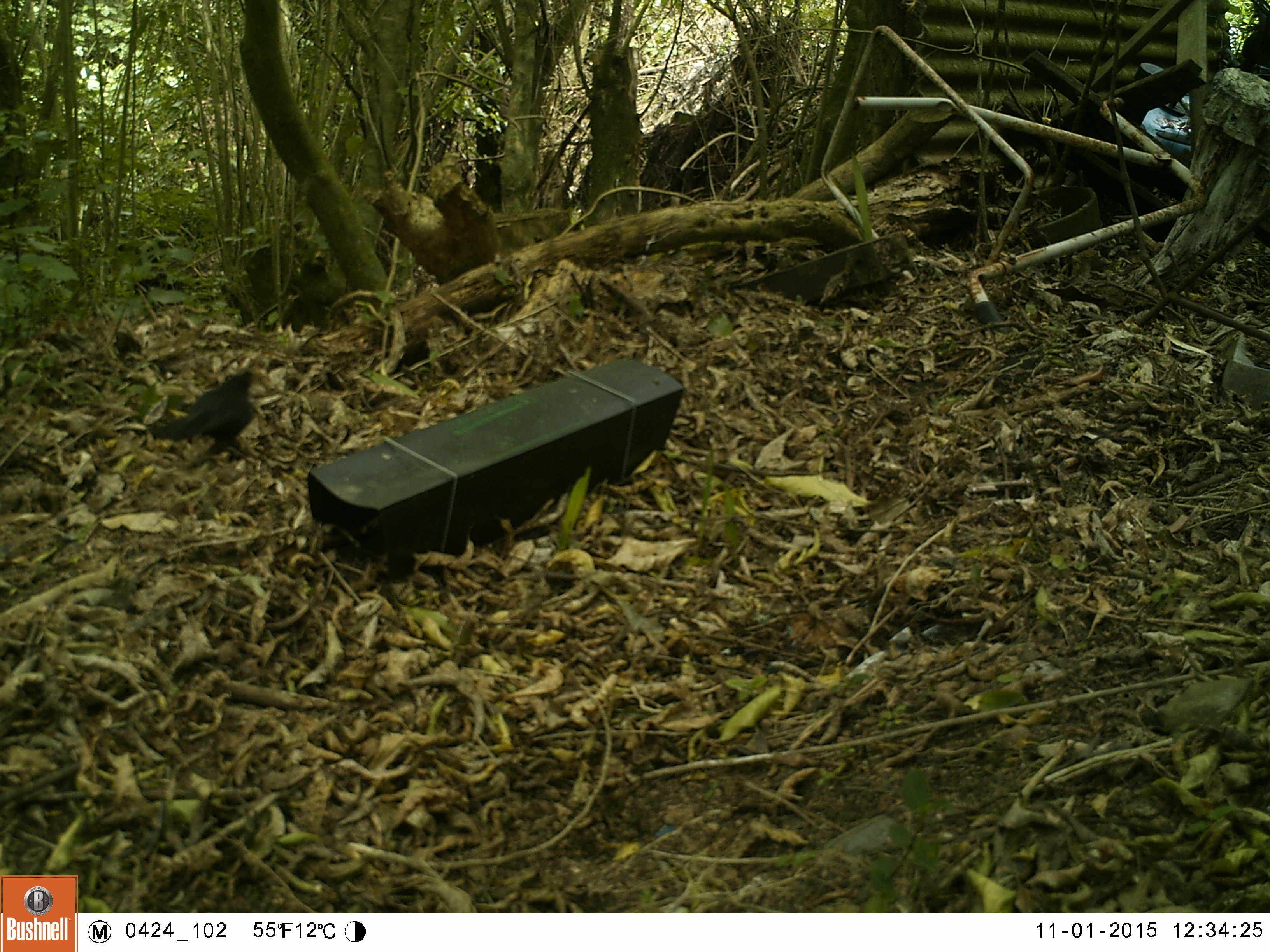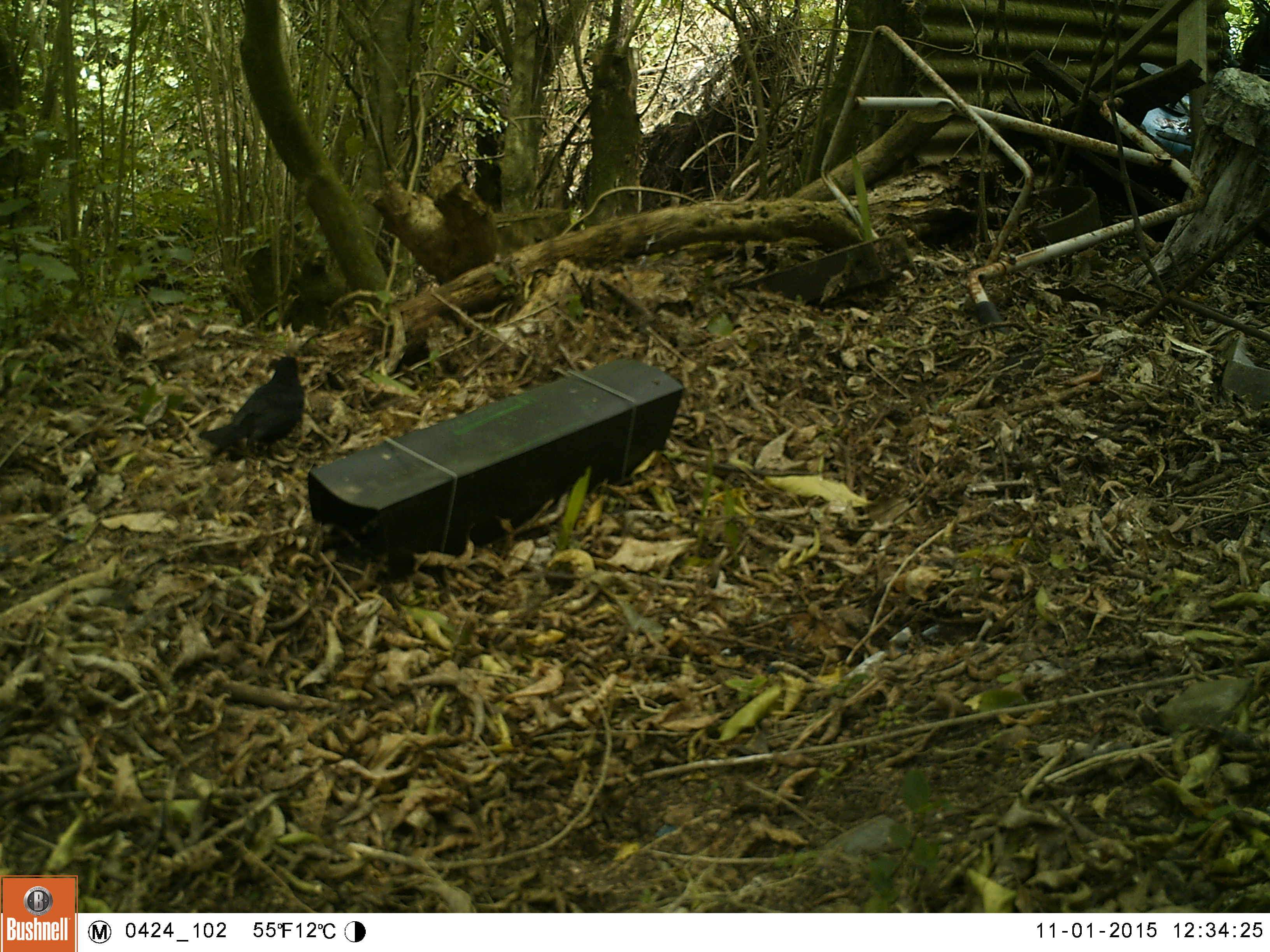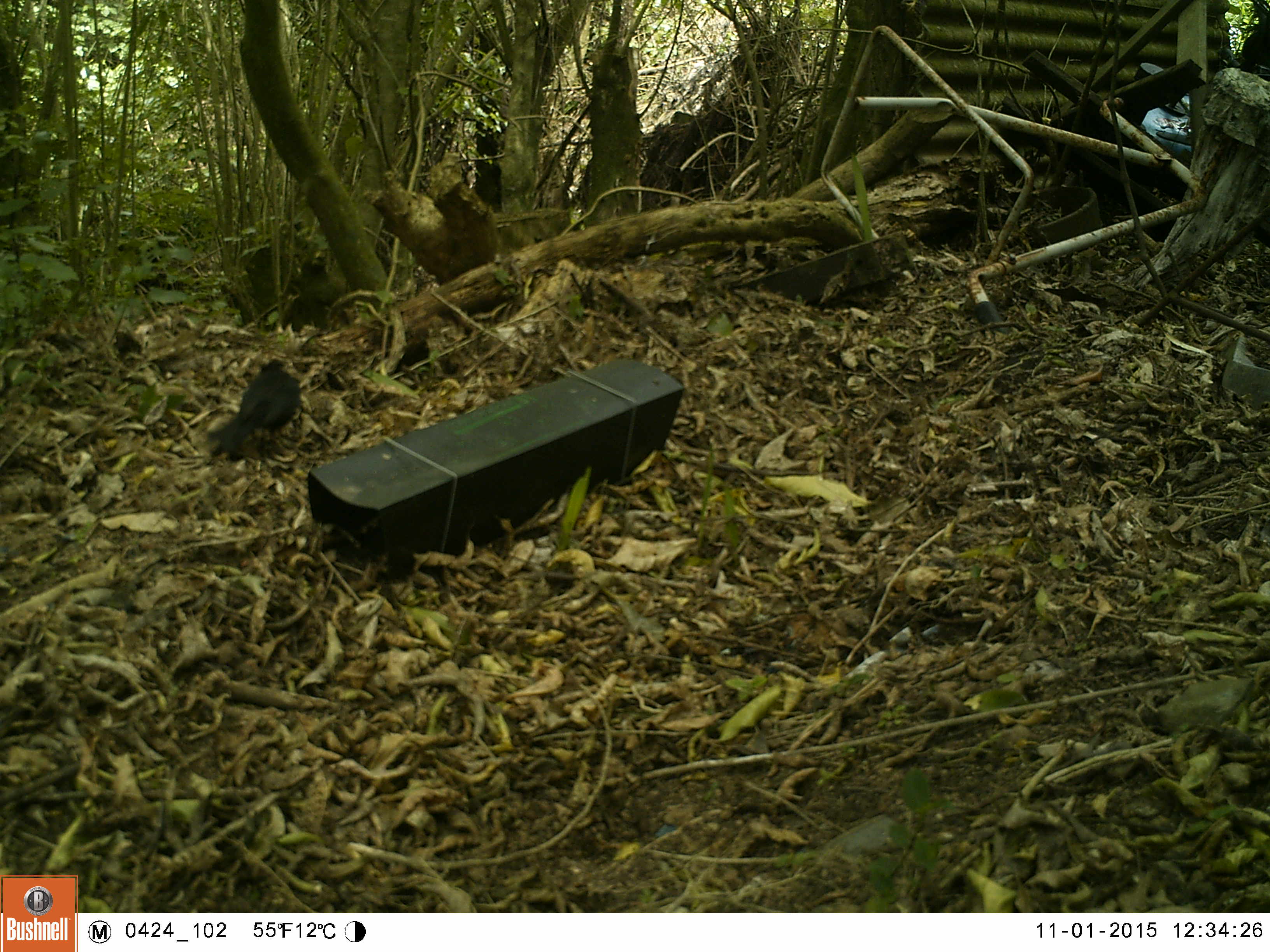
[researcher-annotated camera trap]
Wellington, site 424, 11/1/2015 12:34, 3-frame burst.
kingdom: Animalia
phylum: Chordata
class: Aves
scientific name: Aves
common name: bird